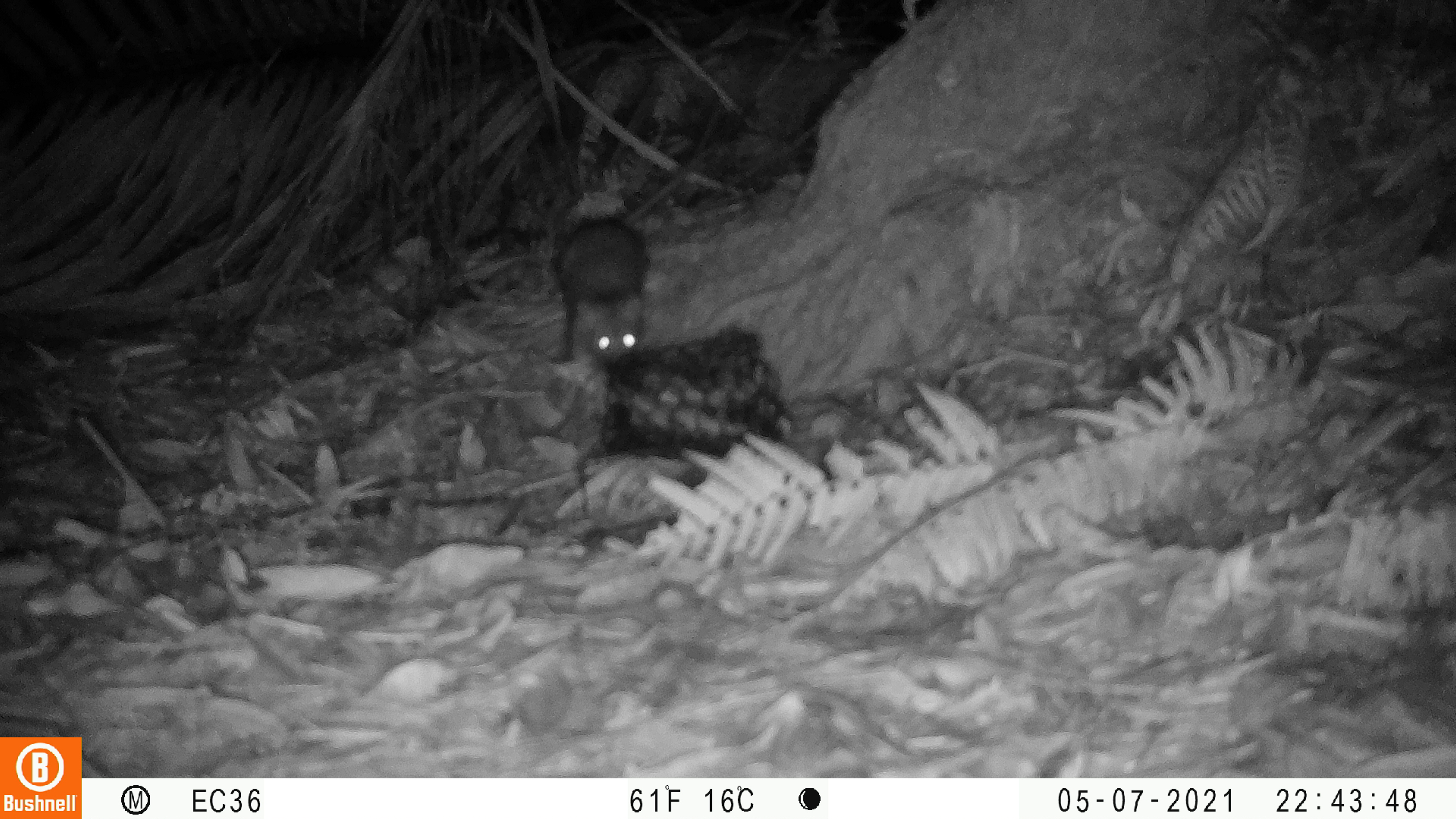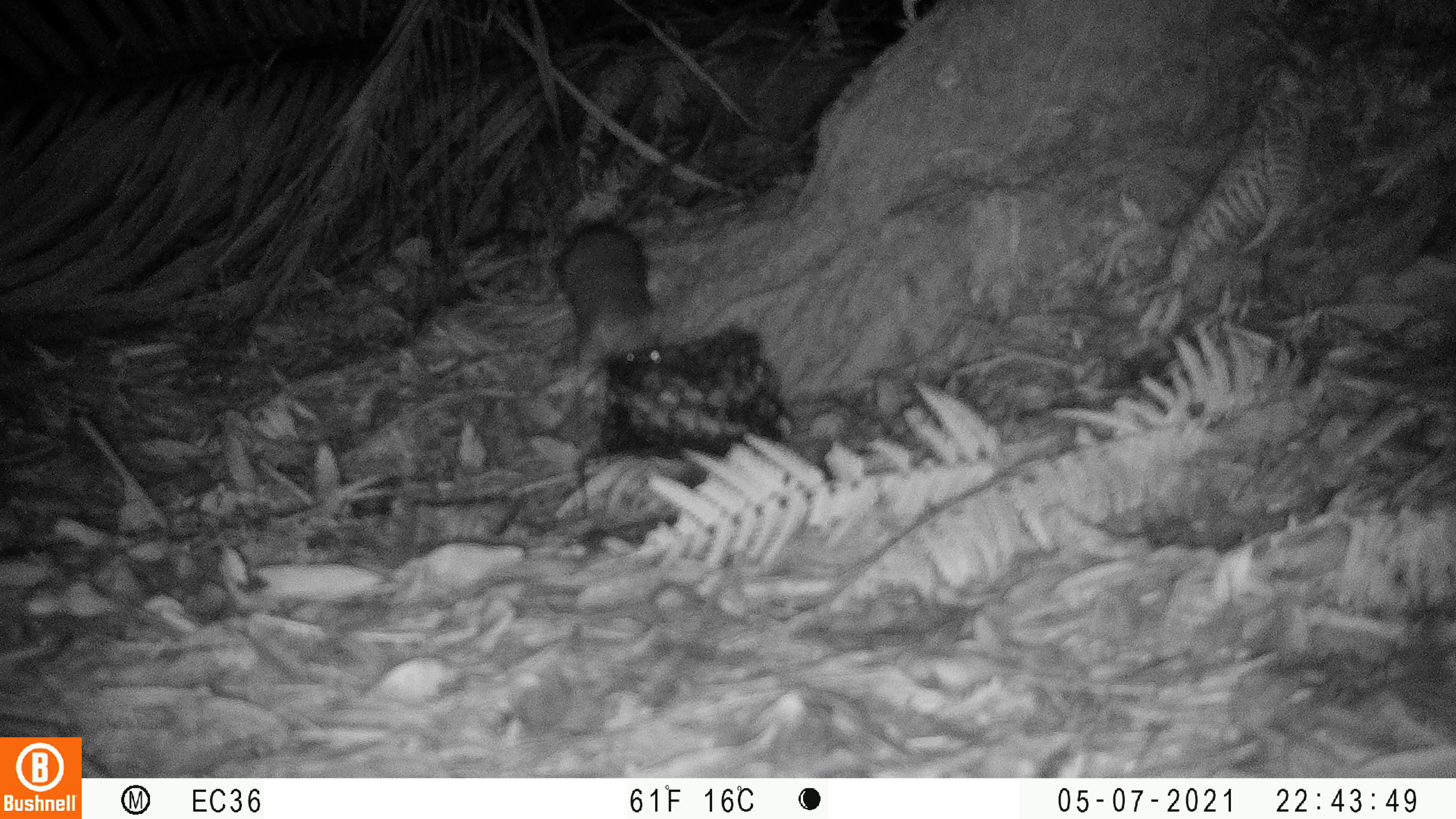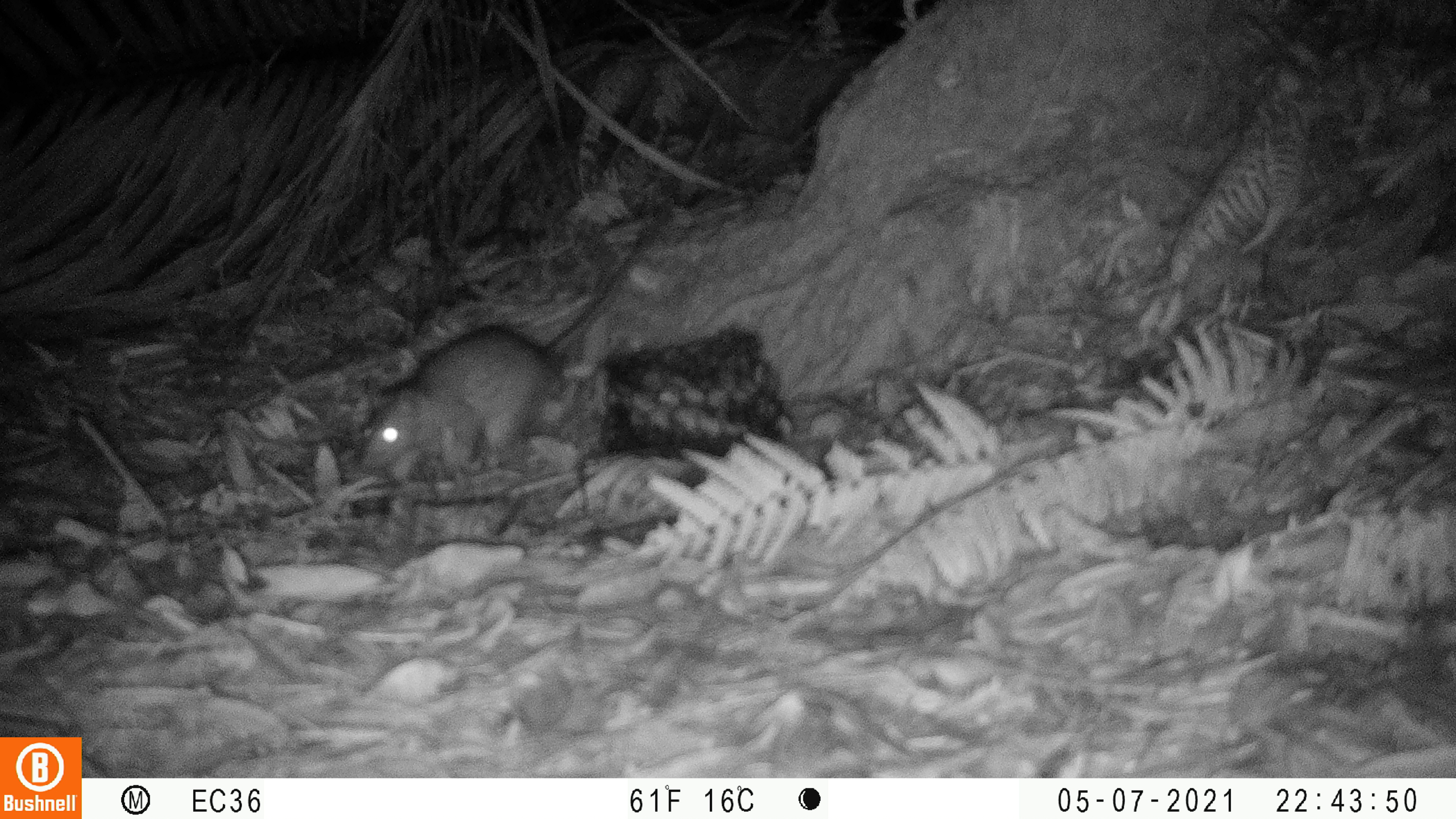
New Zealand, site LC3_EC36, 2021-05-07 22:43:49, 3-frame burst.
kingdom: Animalia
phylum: Chordata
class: Mammalia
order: Rodentia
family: Muridae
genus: Rattus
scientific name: Rattus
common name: rat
Rat (Rattus).